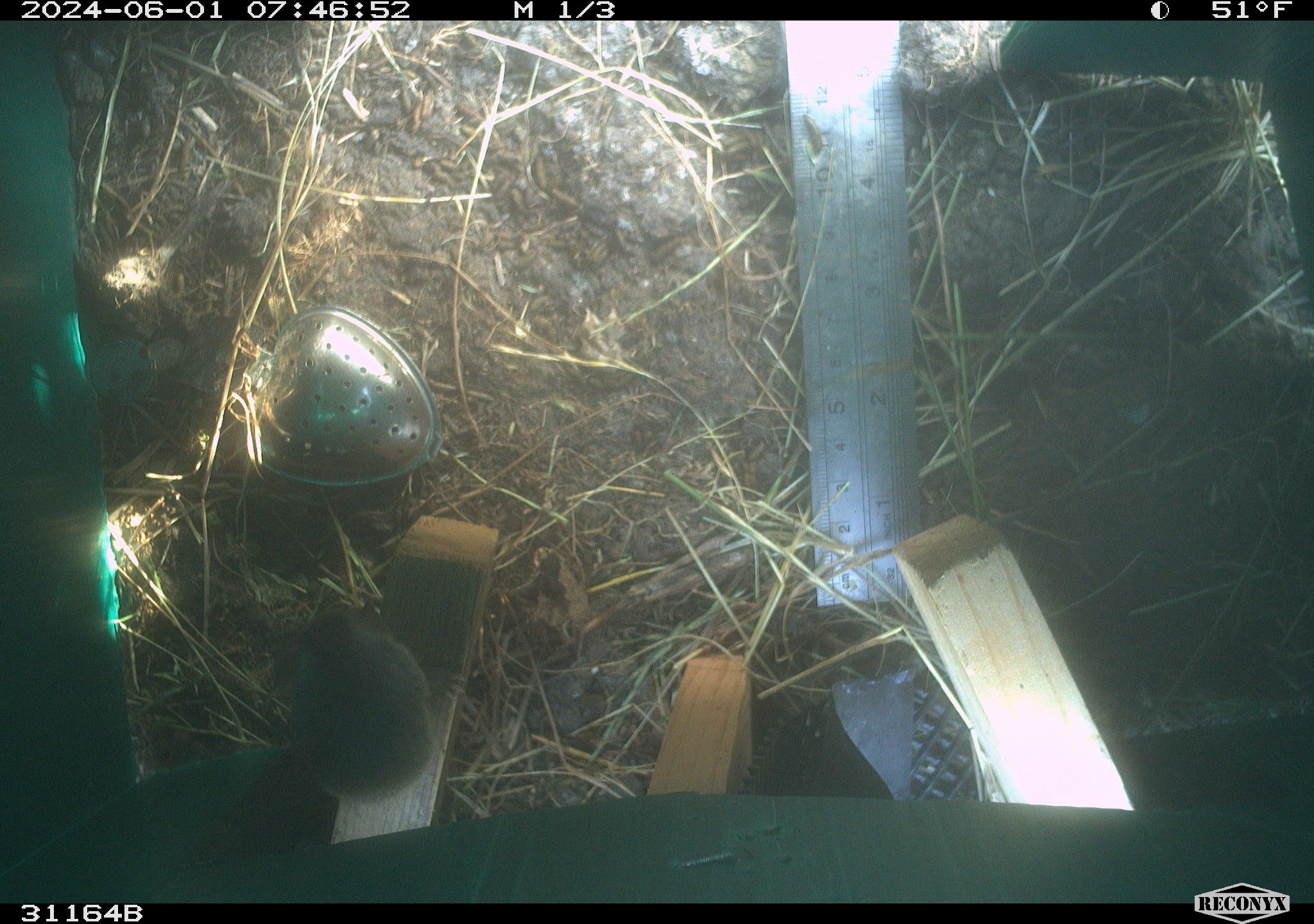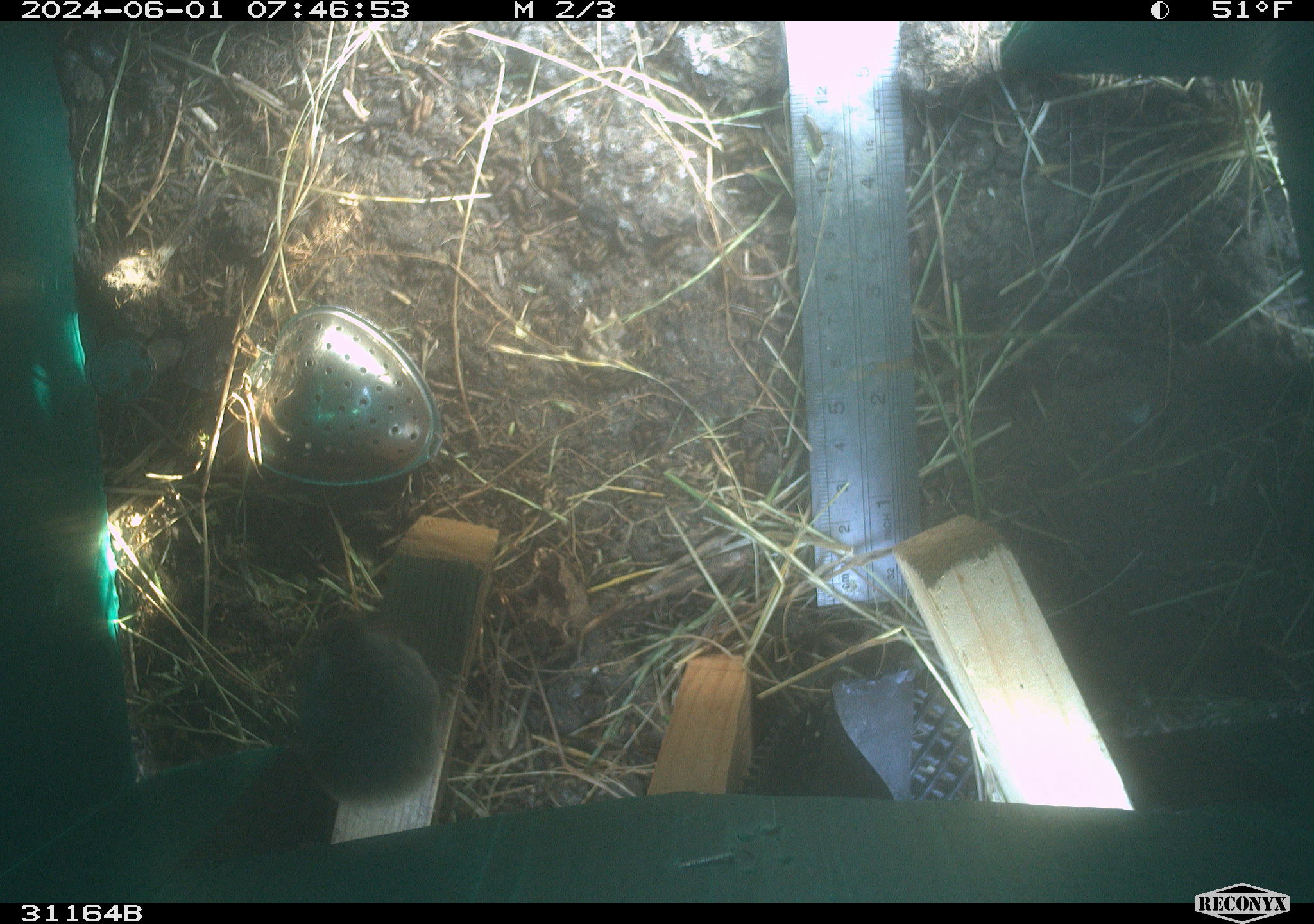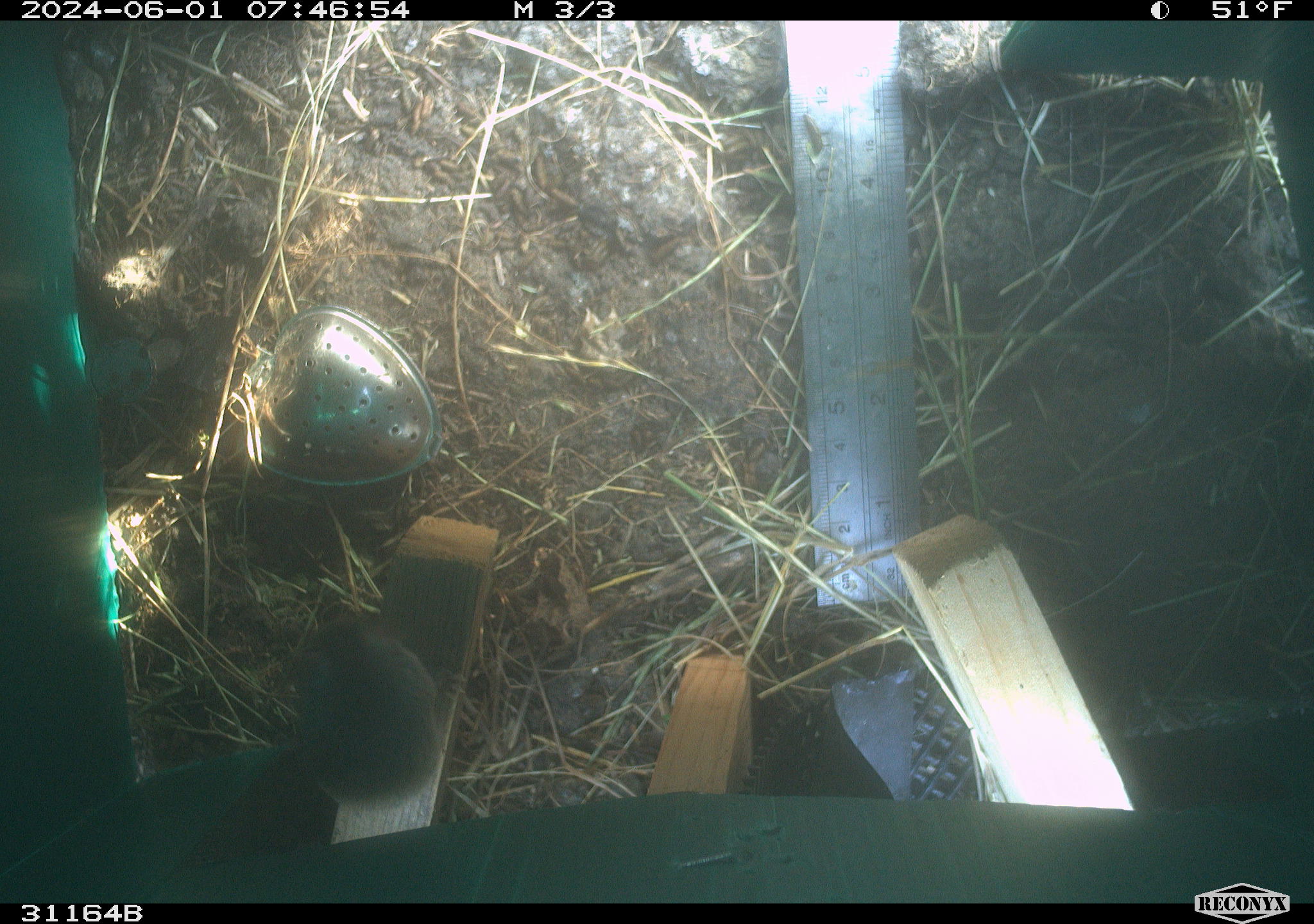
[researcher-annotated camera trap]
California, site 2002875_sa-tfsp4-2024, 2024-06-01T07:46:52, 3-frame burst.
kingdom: Animalia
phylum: Chordata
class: Mammalia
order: Rodentia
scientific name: Rodentia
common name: mouse species